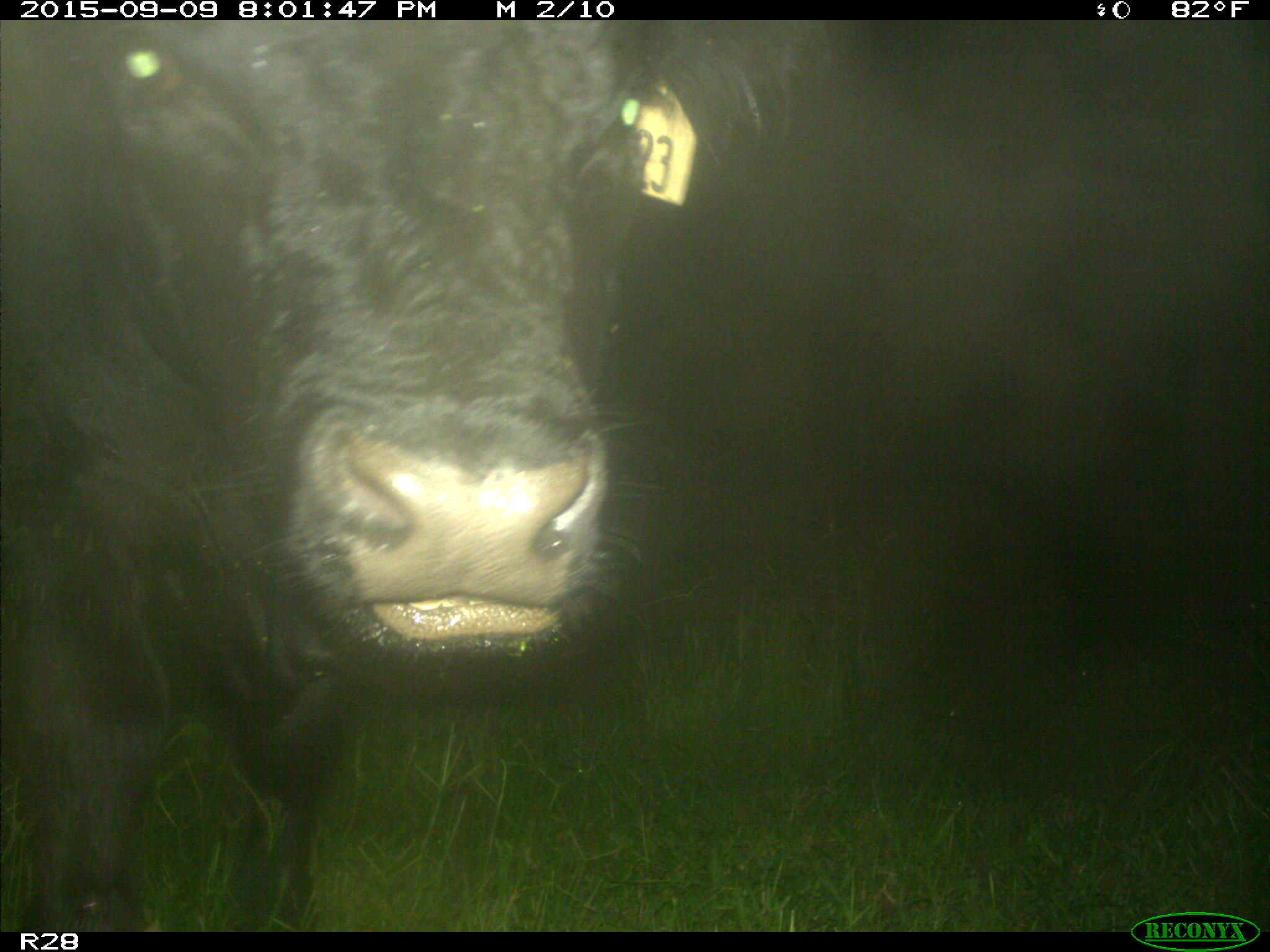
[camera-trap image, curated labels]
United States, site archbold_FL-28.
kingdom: Animalia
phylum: Chordata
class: Mammalia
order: Artiodactyla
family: Bovidae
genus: Bos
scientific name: Bos taurus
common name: domestic cow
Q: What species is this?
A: Bos taurus (domestic cow).